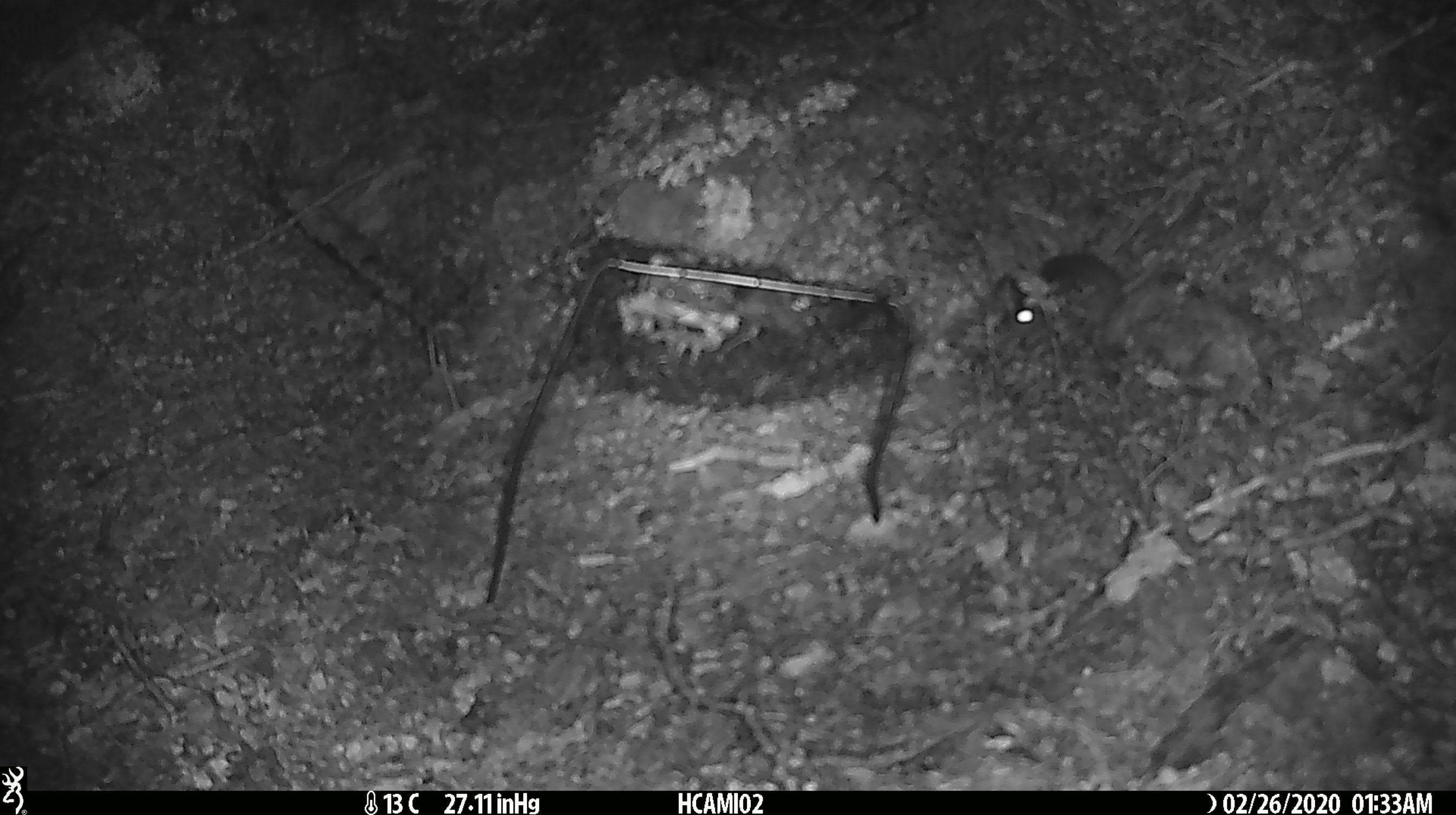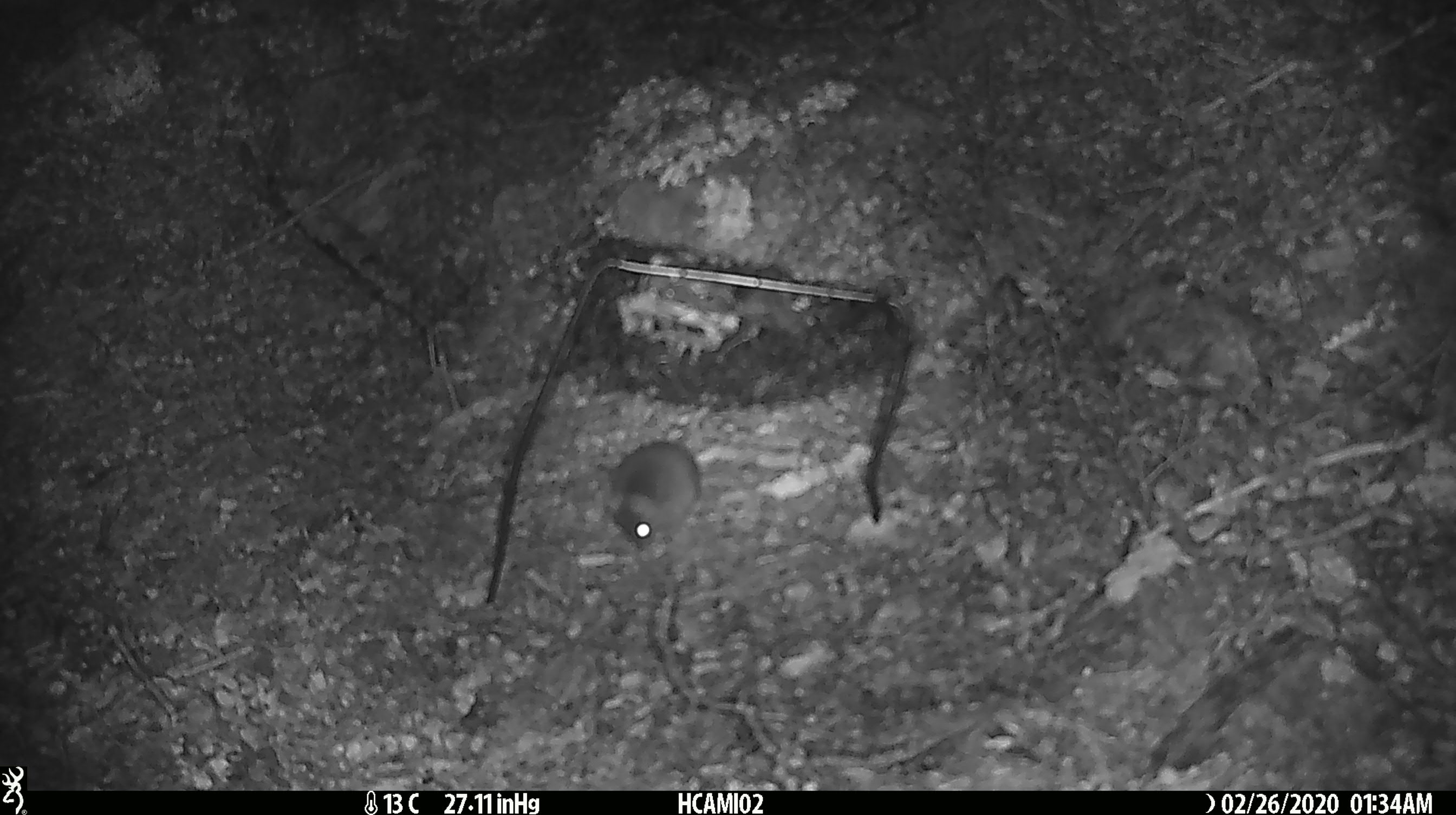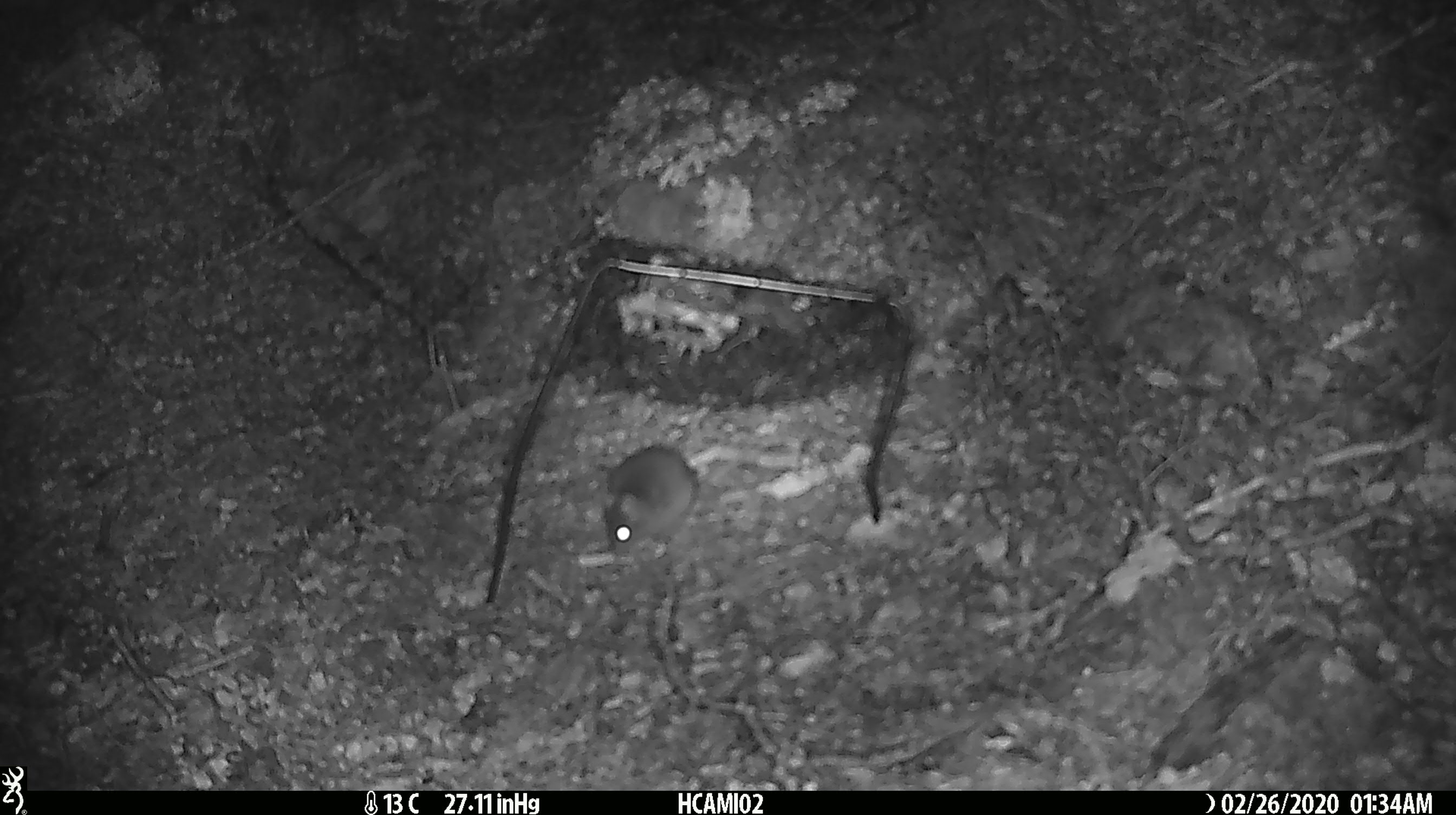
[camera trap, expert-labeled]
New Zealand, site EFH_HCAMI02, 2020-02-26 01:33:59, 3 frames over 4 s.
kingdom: Animalia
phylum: Chordata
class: Mammalia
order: Rodentia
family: Muridae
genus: Mus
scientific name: Mus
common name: mouse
Mouse (Mus).